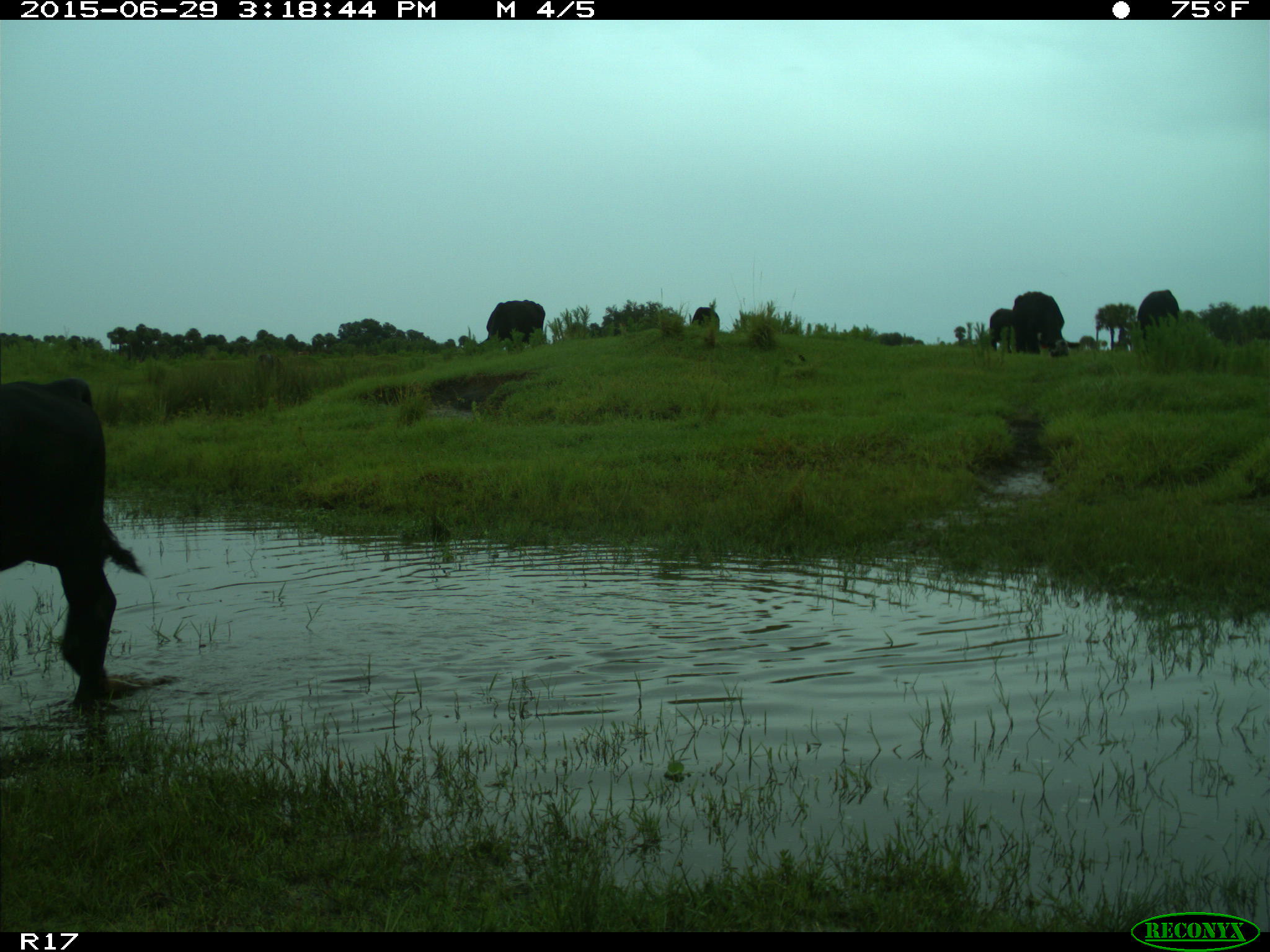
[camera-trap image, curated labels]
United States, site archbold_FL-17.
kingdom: Animalia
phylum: Chordata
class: Mammalia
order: Artiodactyla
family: Bovidae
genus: Bos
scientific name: Bos taurus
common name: domestic cow